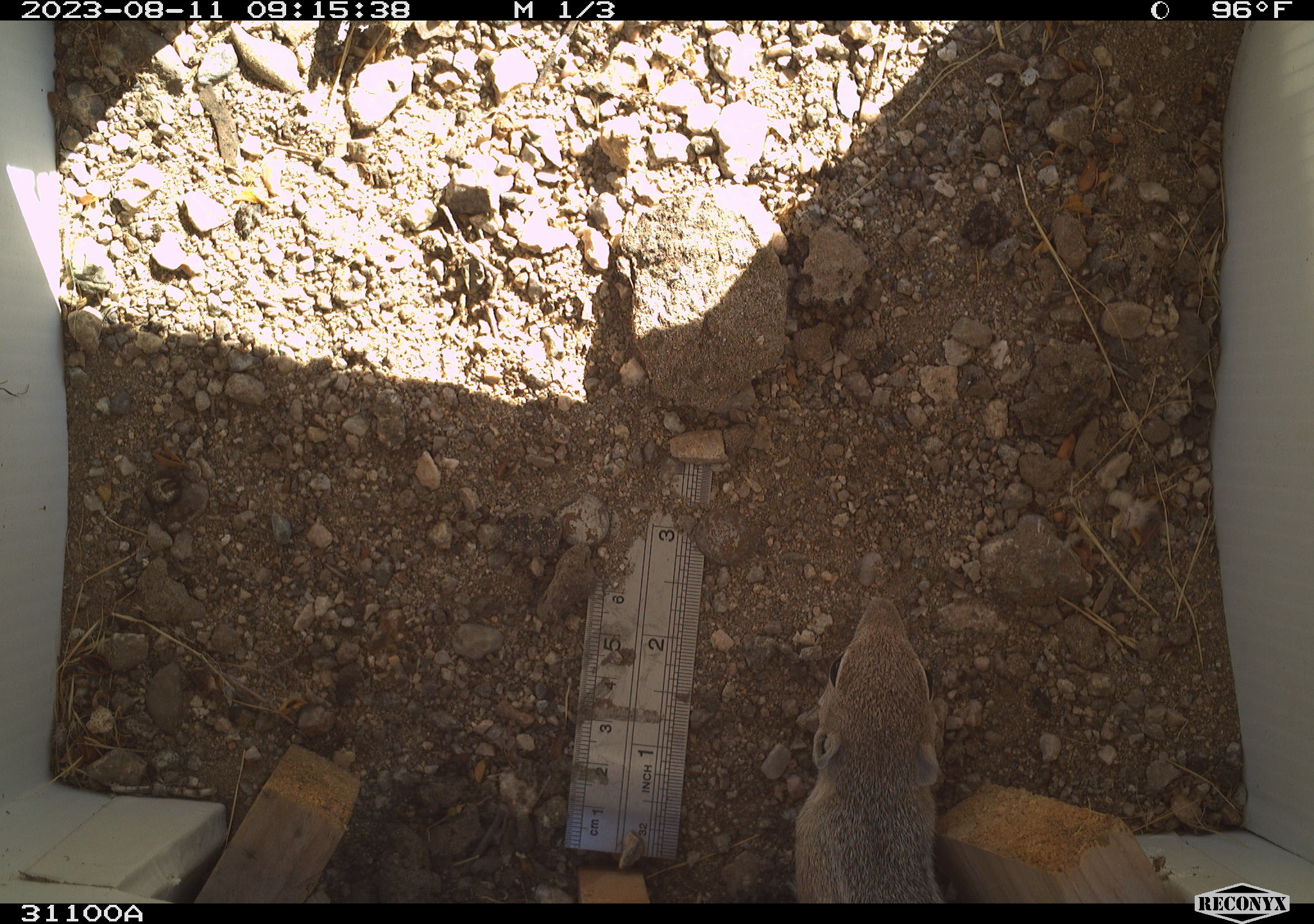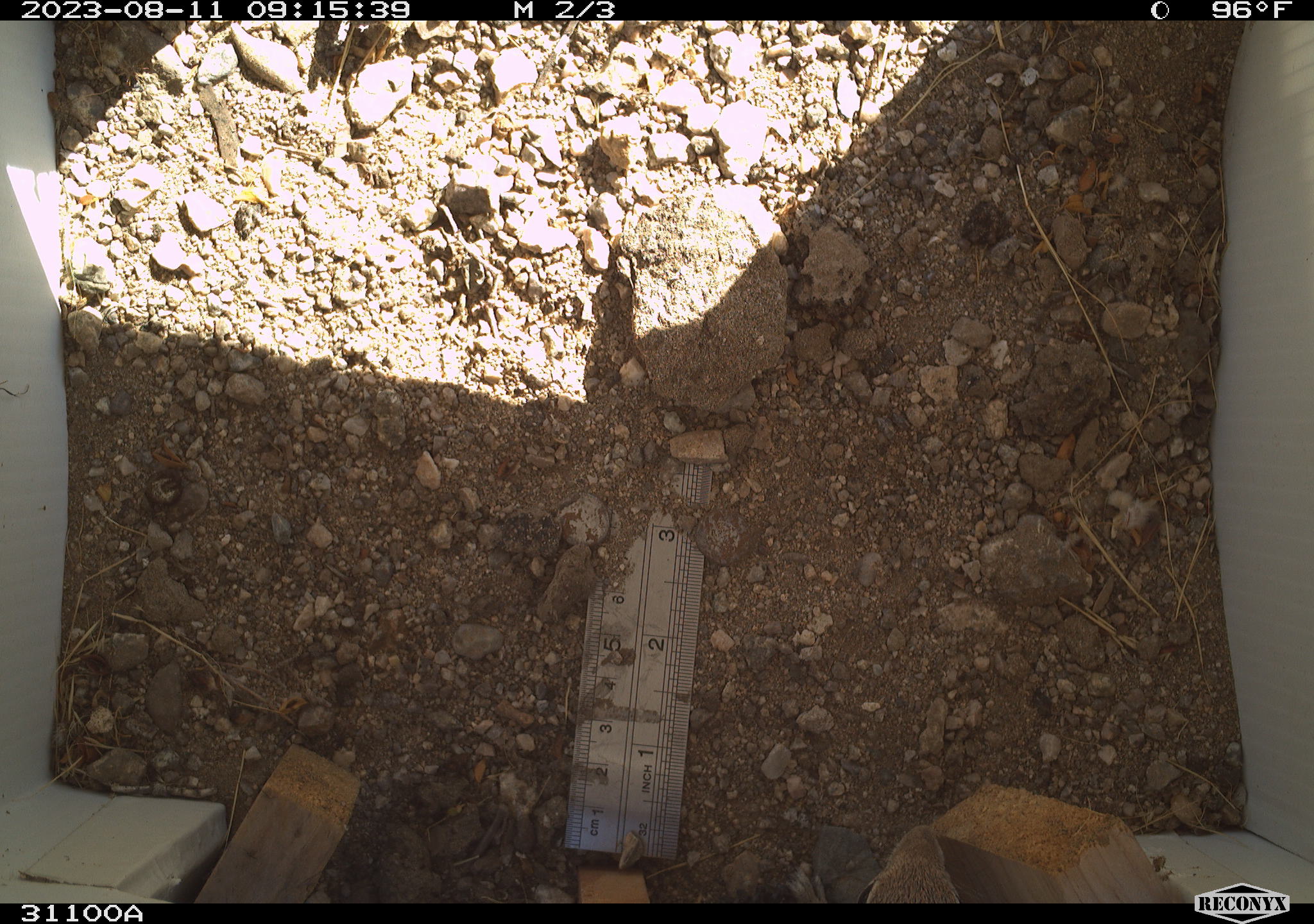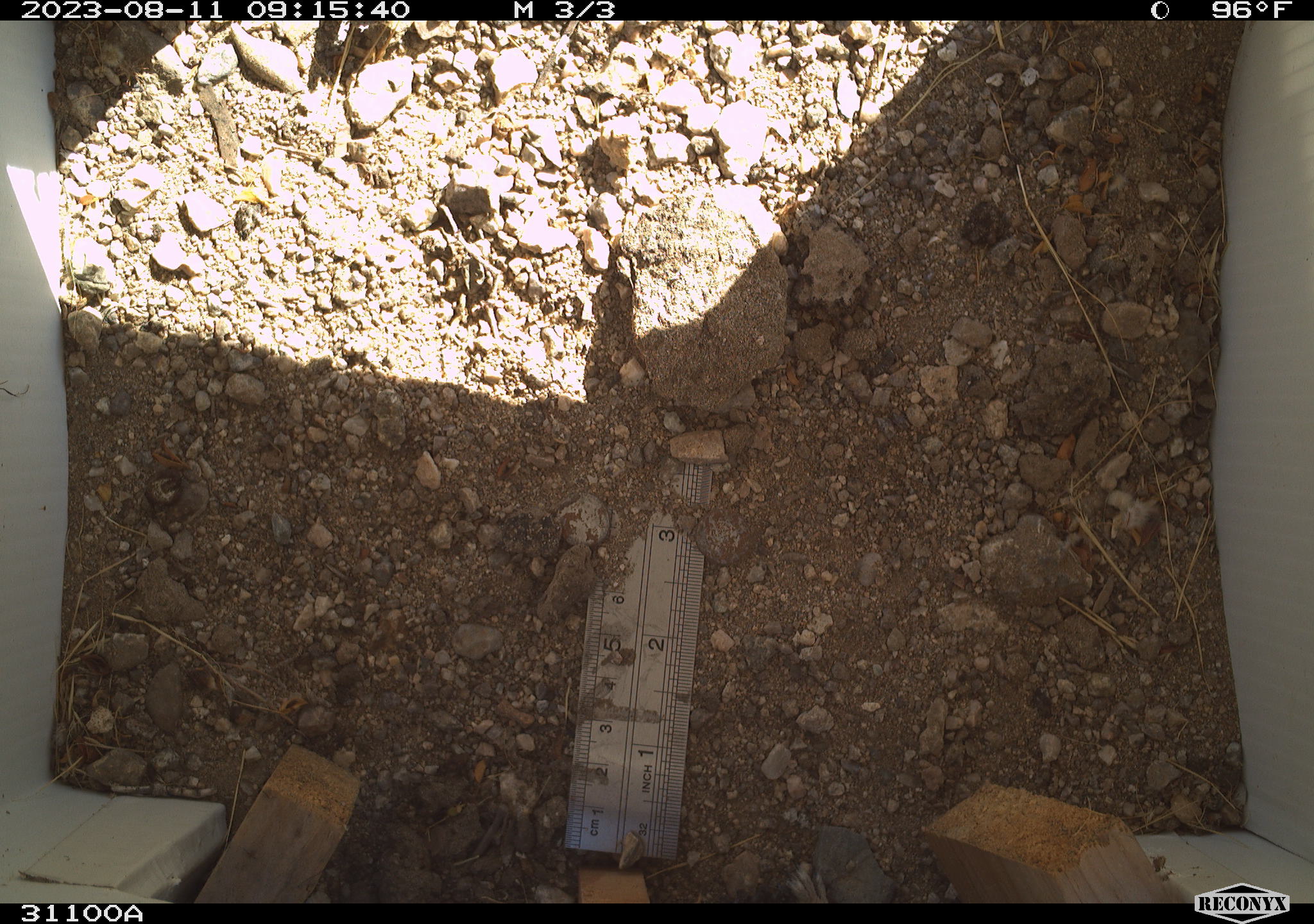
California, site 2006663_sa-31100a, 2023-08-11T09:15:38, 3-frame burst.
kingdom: Animalia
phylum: Chordata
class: Mammalia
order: Rodentia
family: Sciuridae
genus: Ammospermophilus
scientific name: Ammospermophilus leucurus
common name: white-tailed antelope squirrel